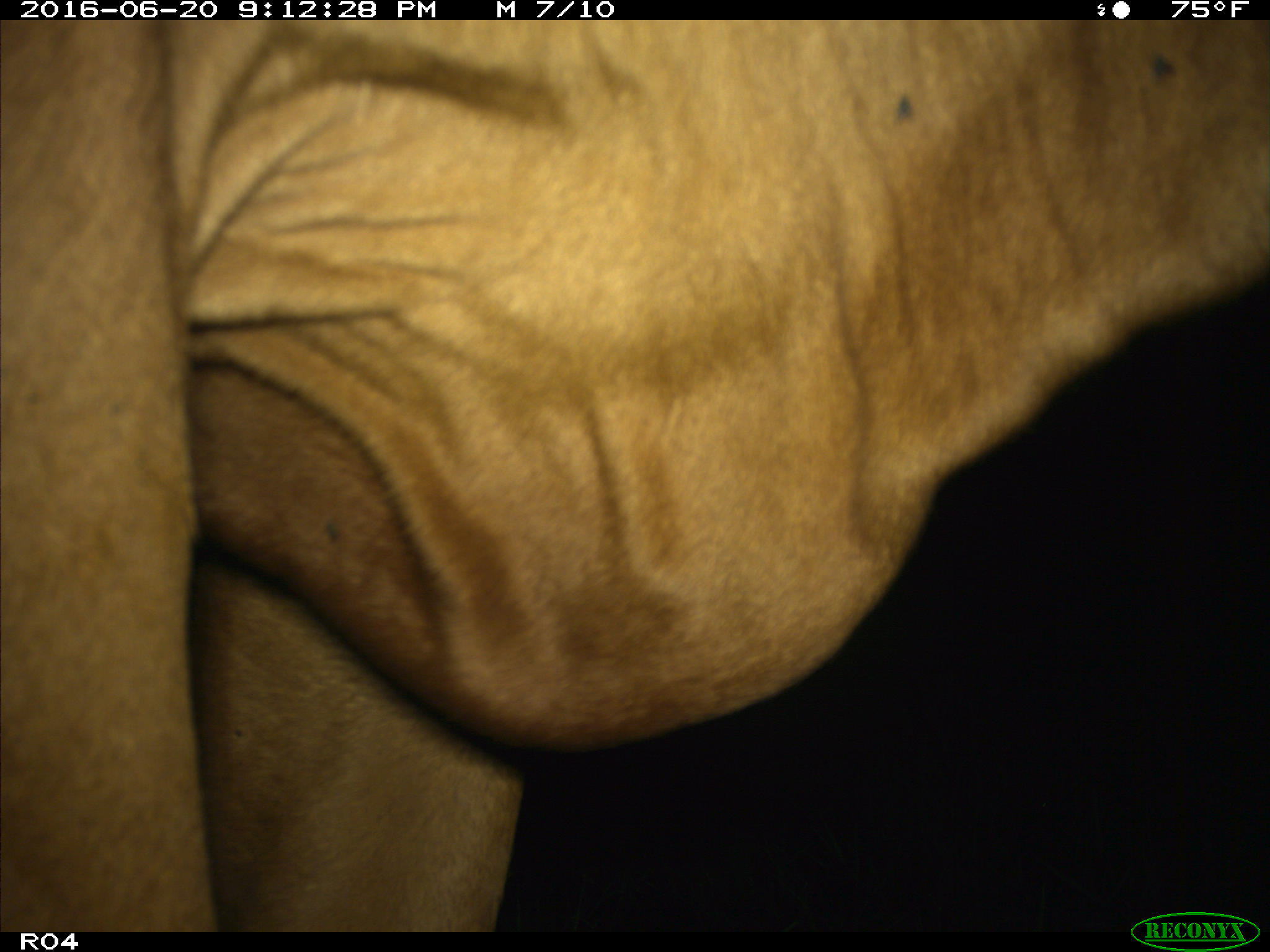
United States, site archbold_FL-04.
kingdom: Animalia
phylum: Chordata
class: Mammalia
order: Artiodactyla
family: Bovidae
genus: Bos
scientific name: Bos taurus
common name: domestic cow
Bos taurus (domestic cow).